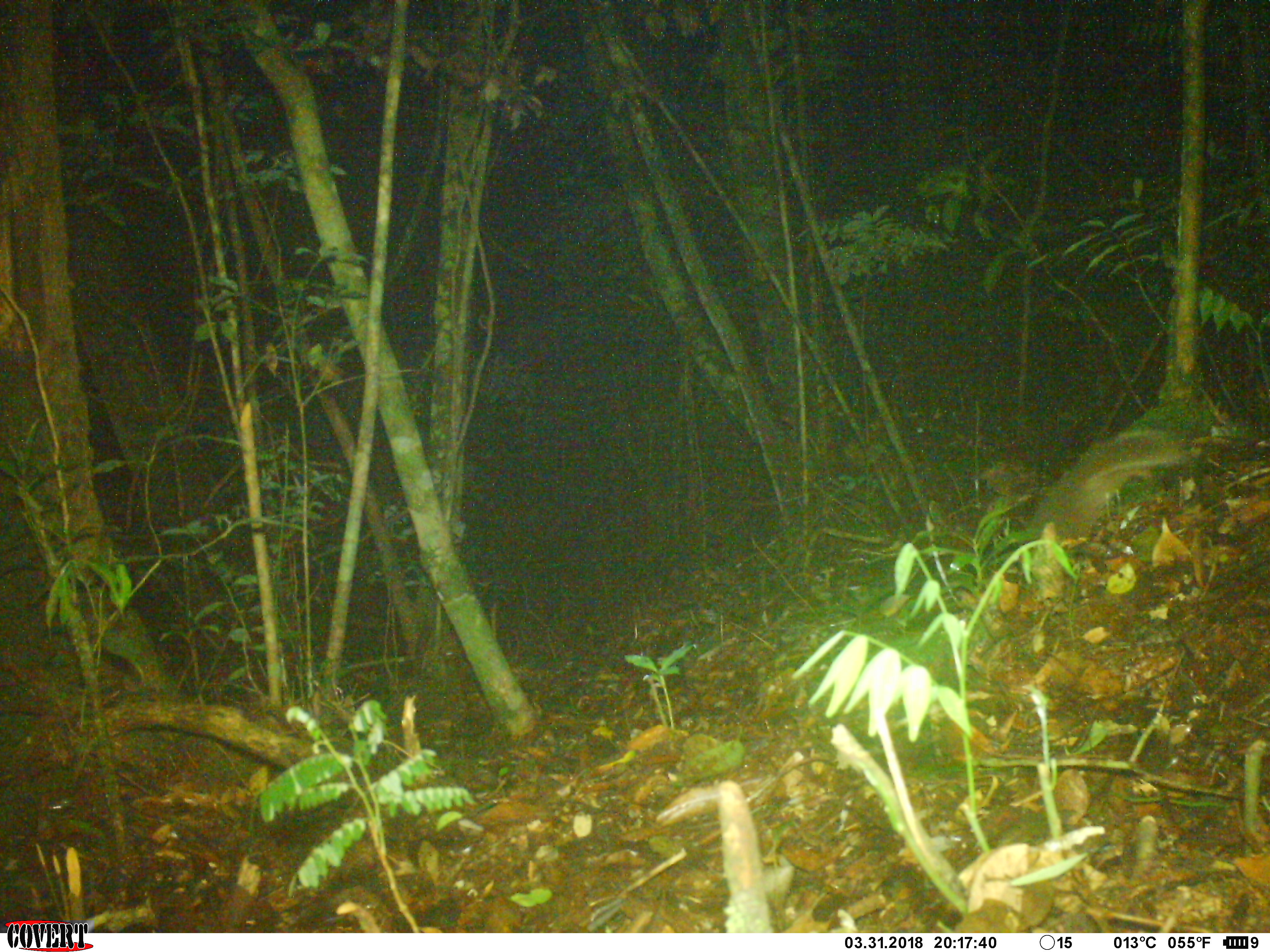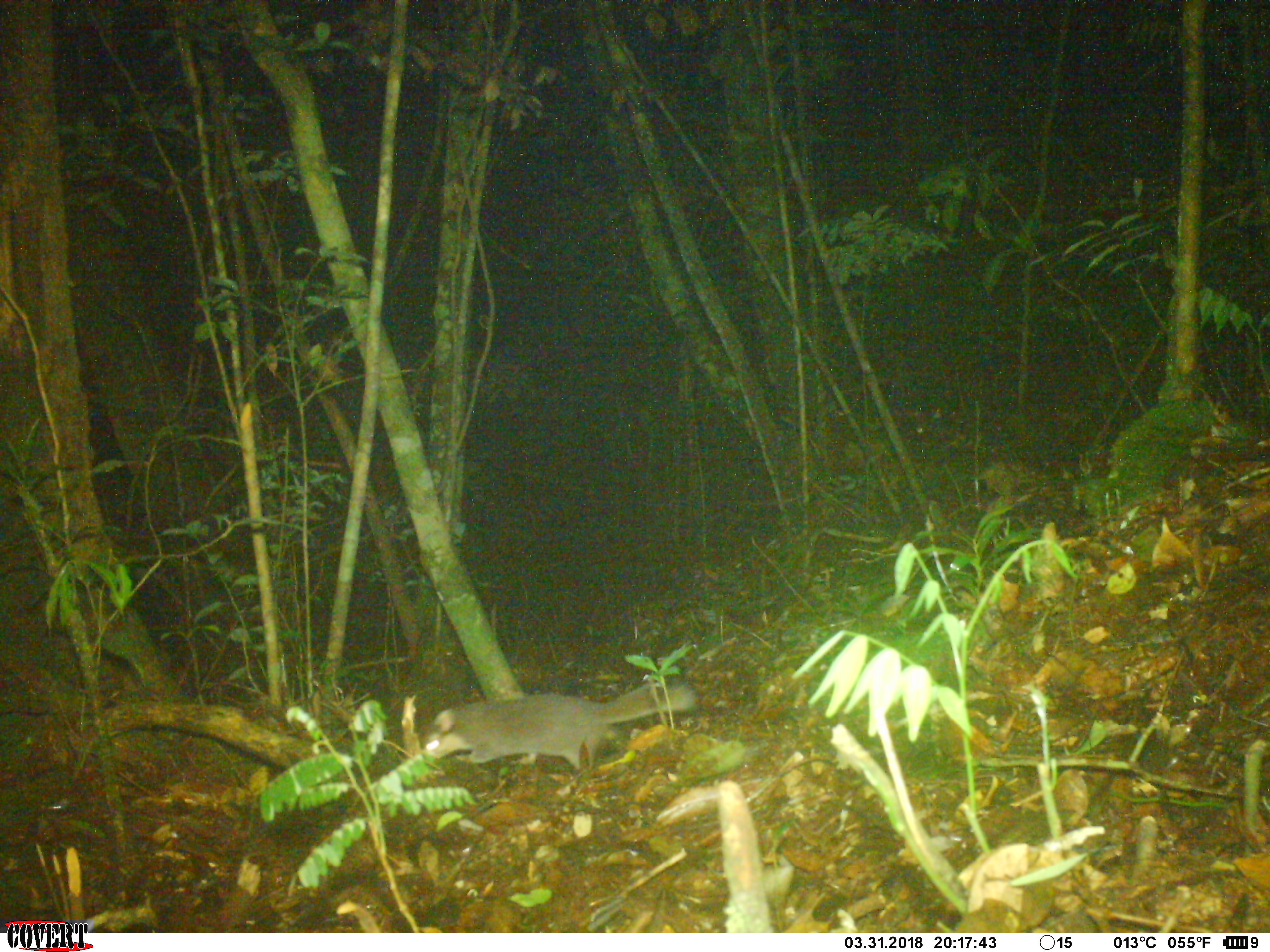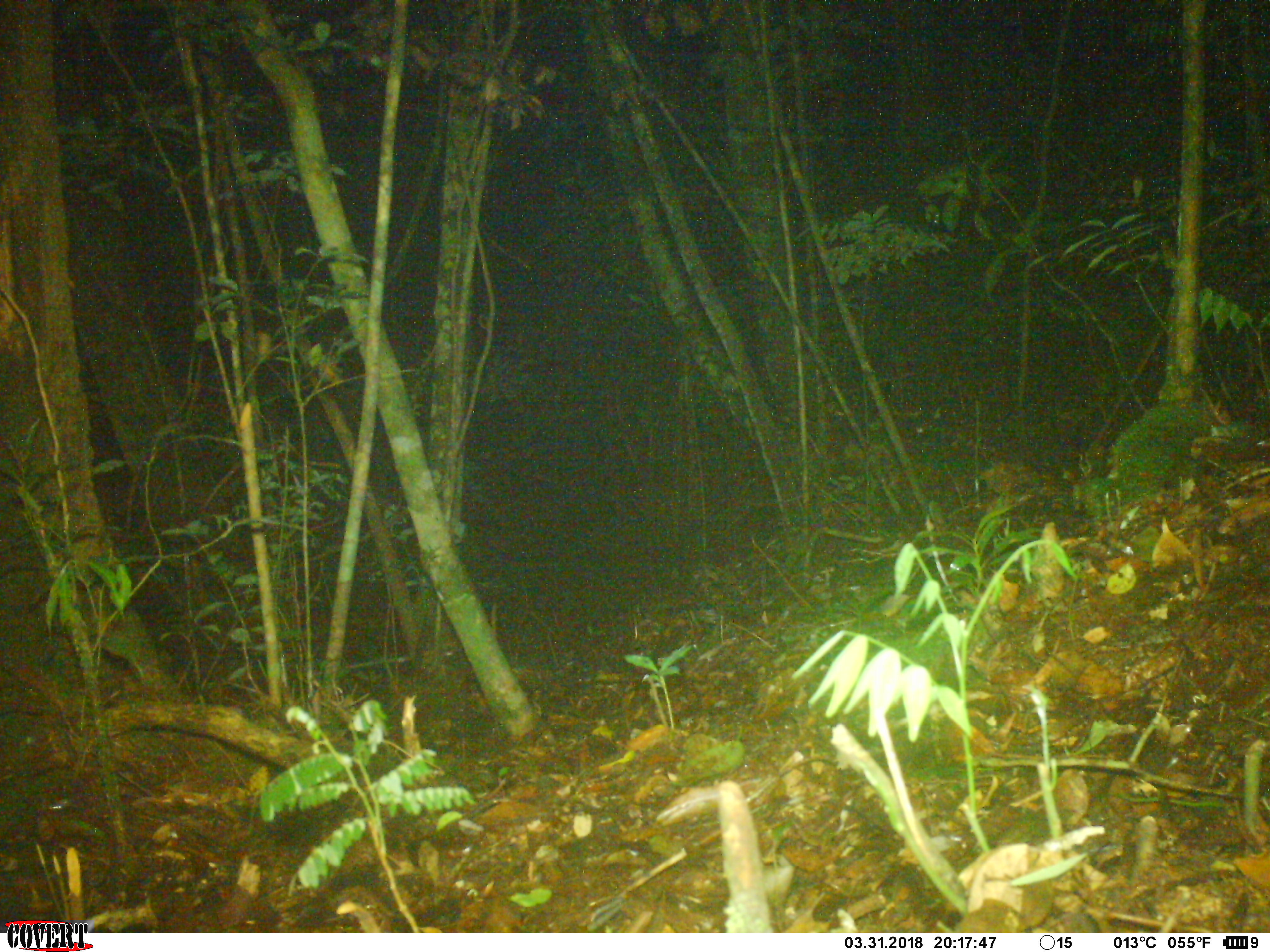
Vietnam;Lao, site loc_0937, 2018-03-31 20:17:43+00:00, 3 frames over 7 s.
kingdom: Animalia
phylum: Chordata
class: Mammalia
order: Carnivora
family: Mustelidae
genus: Melogale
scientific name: Melogale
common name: ferret badger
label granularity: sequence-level